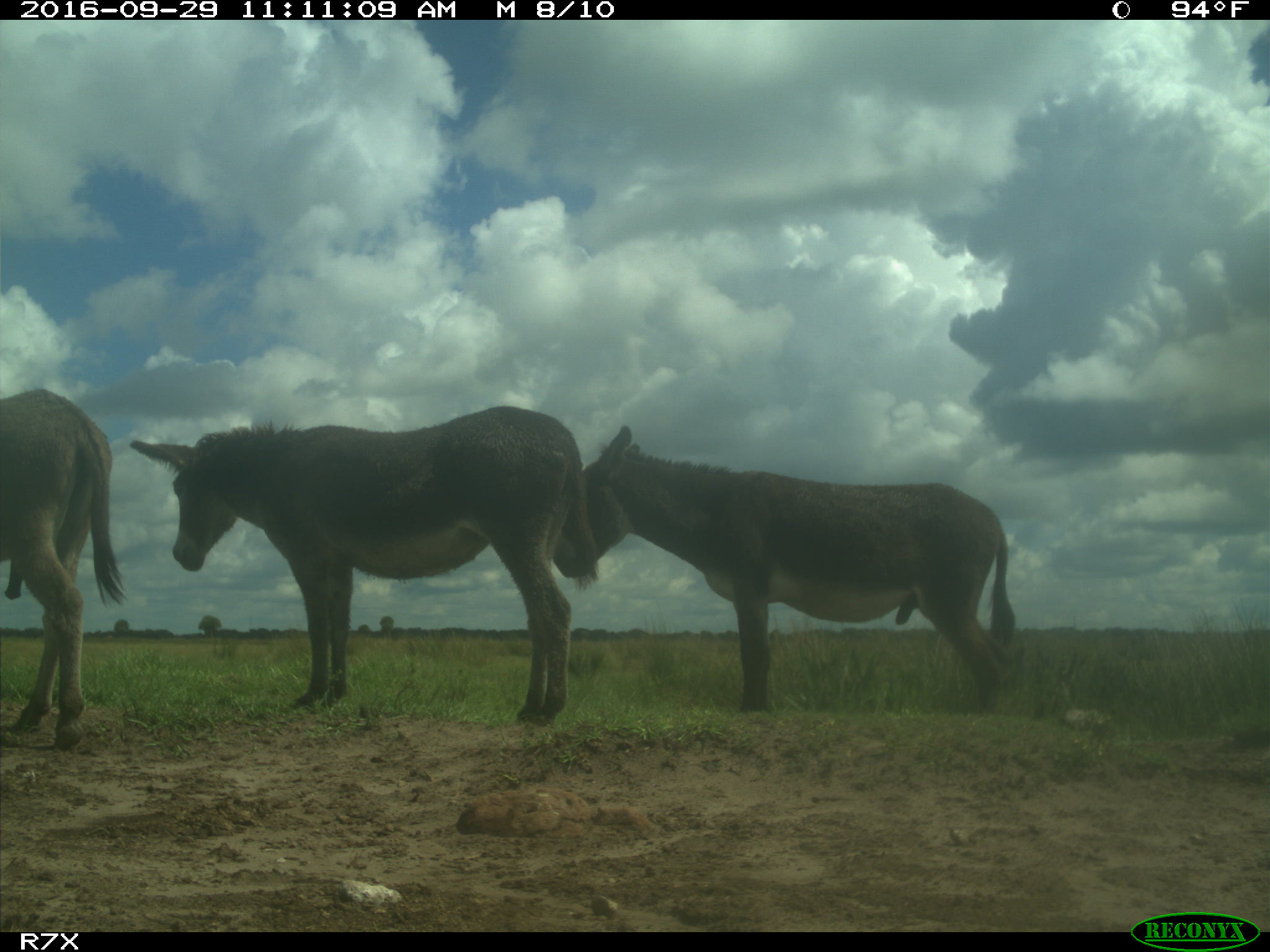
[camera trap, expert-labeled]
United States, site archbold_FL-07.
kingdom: Animalia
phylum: Chordata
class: Mammalia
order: Perissodactyla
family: Equidae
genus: Equus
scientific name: Equus africanus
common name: african wild ass